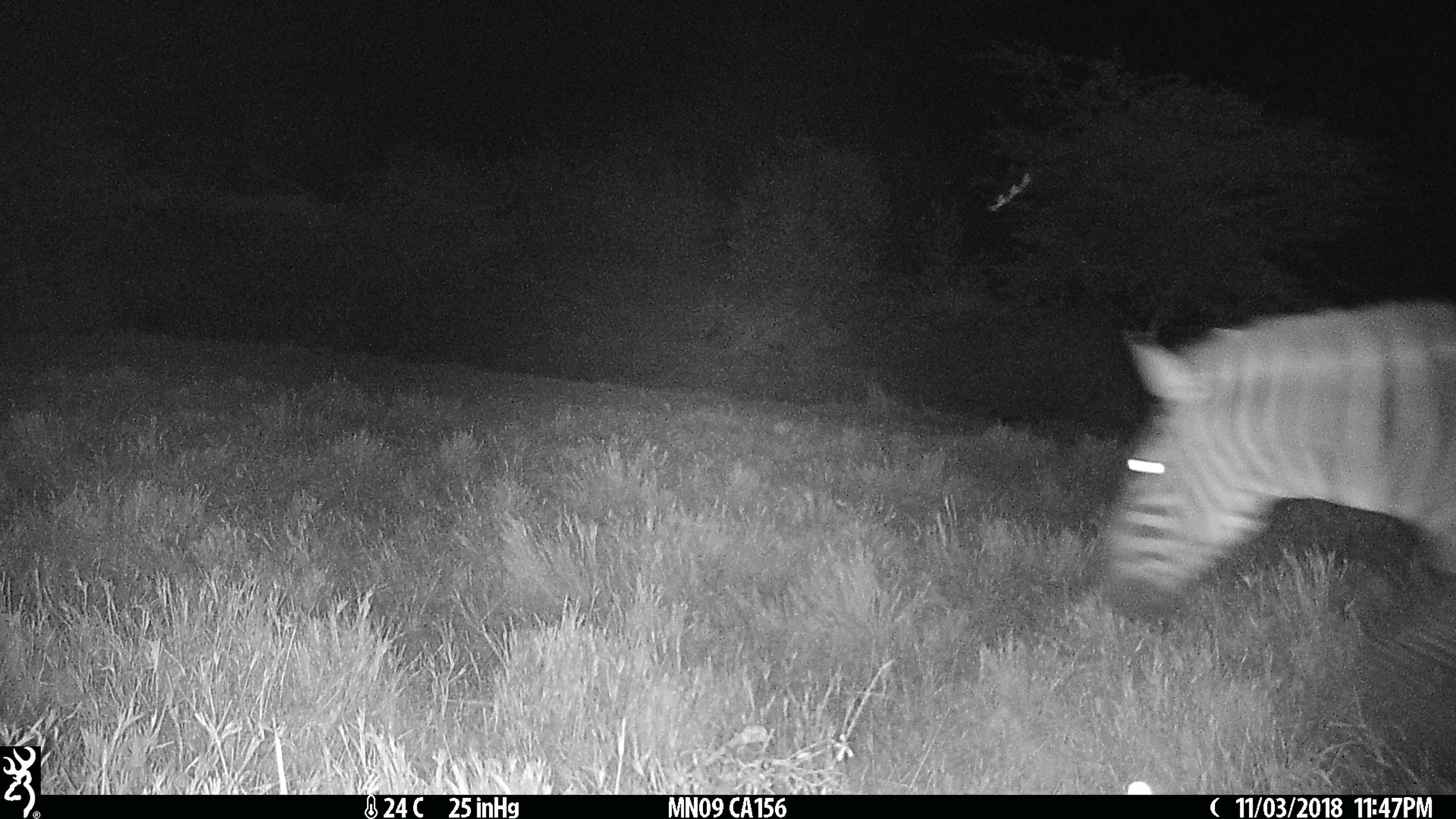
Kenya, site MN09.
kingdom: Animalia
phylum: Chordata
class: Mammalia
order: Perissodactyla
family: Equidae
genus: Equus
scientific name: Equus quagga burchellii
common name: burchell's zebra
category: zebra